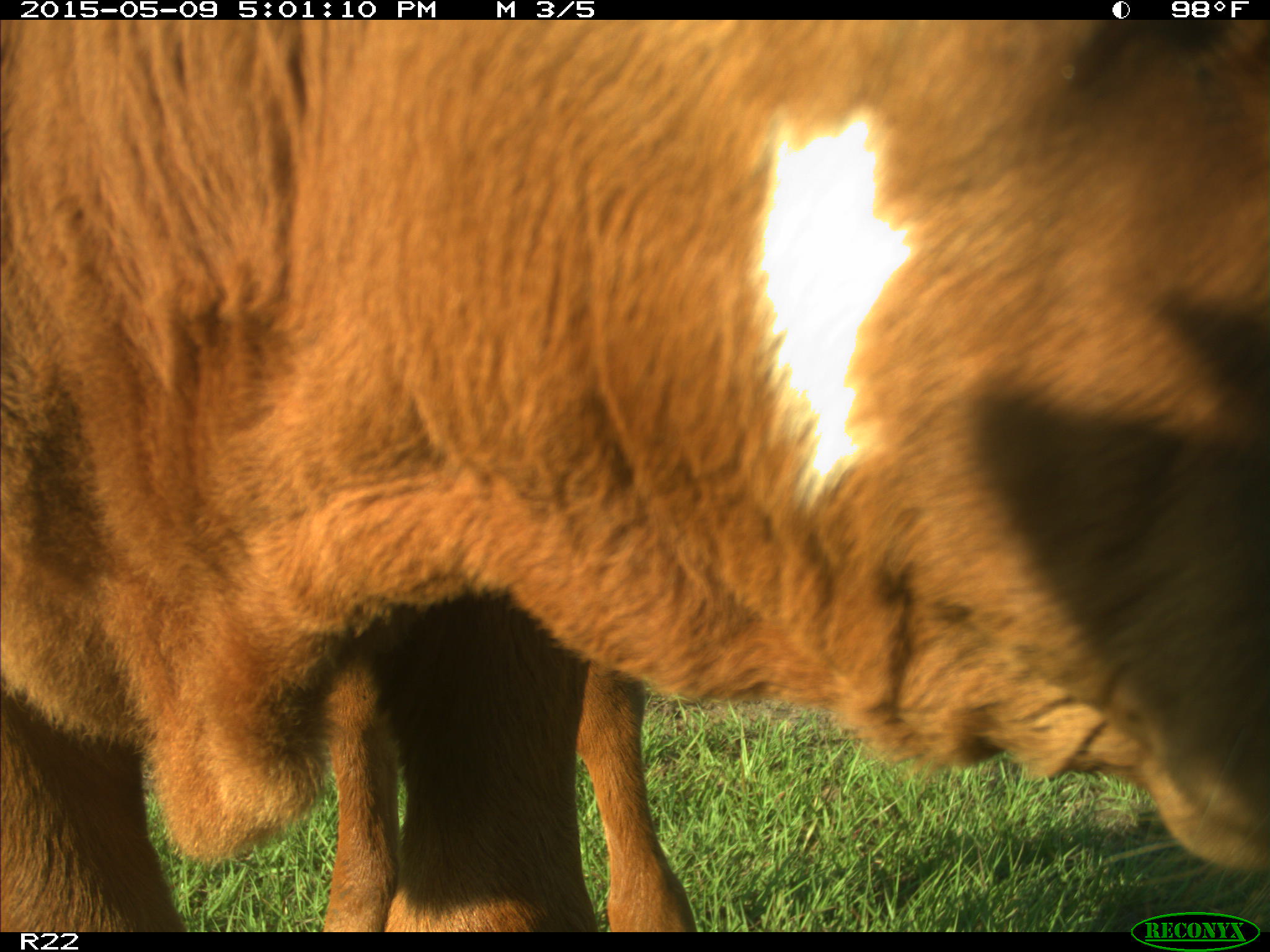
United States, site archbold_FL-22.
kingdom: Animalia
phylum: Chordata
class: Mammalia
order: Artiodactyla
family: Bovidae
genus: Bos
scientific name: Bos taurus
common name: domestic cow